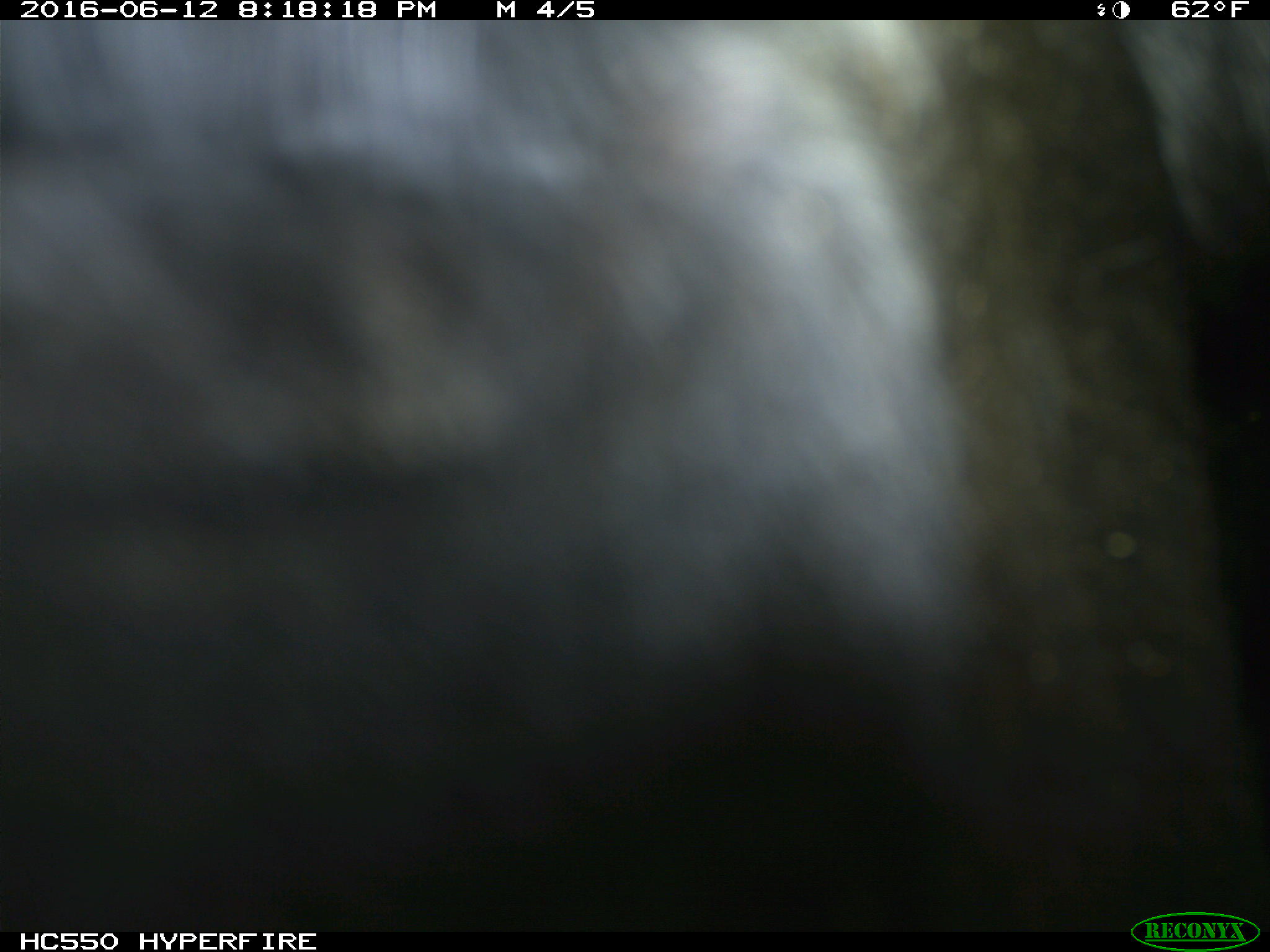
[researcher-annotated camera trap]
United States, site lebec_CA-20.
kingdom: Animalia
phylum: Chordata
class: Mammalia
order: Artiodactyla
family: Bovidae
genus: Bos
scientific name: Bos taurus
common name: domestic cow